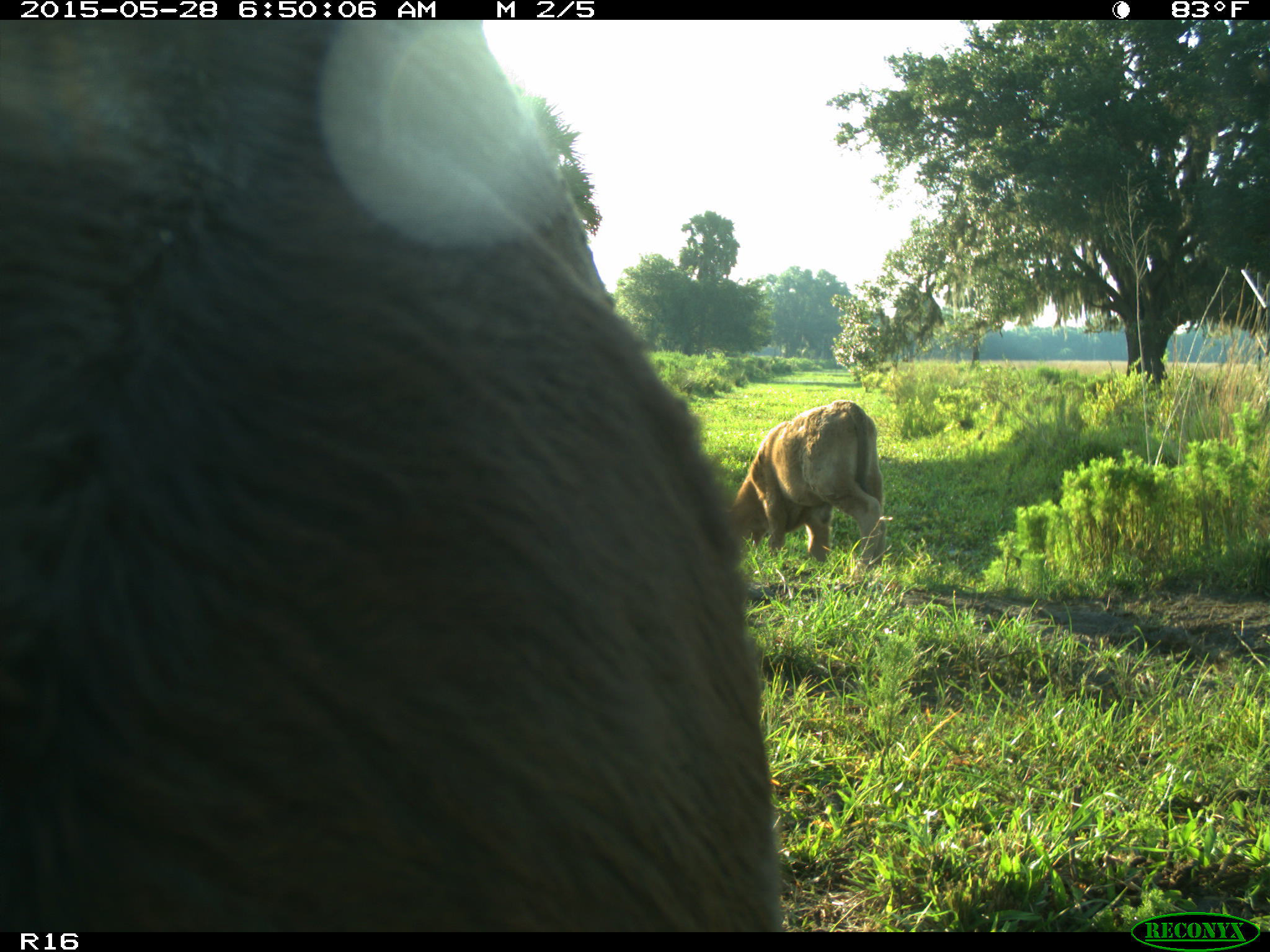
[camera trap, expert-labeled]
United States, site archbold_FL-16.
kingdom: Animalia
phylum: Chordata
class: Mammalia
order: Artiodactyla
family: Bovidae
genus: Bos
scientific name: Bos taurus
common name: domestic cow